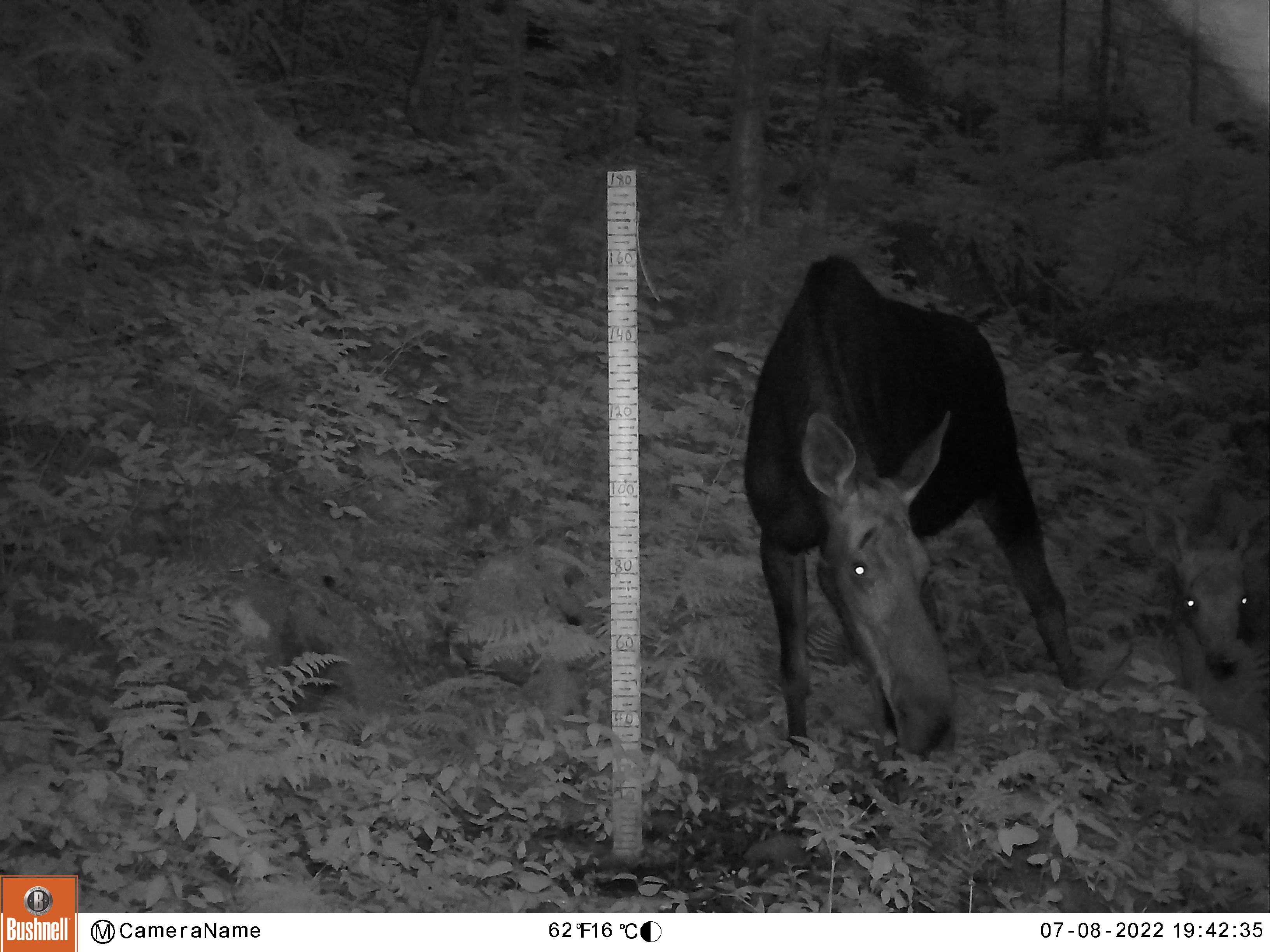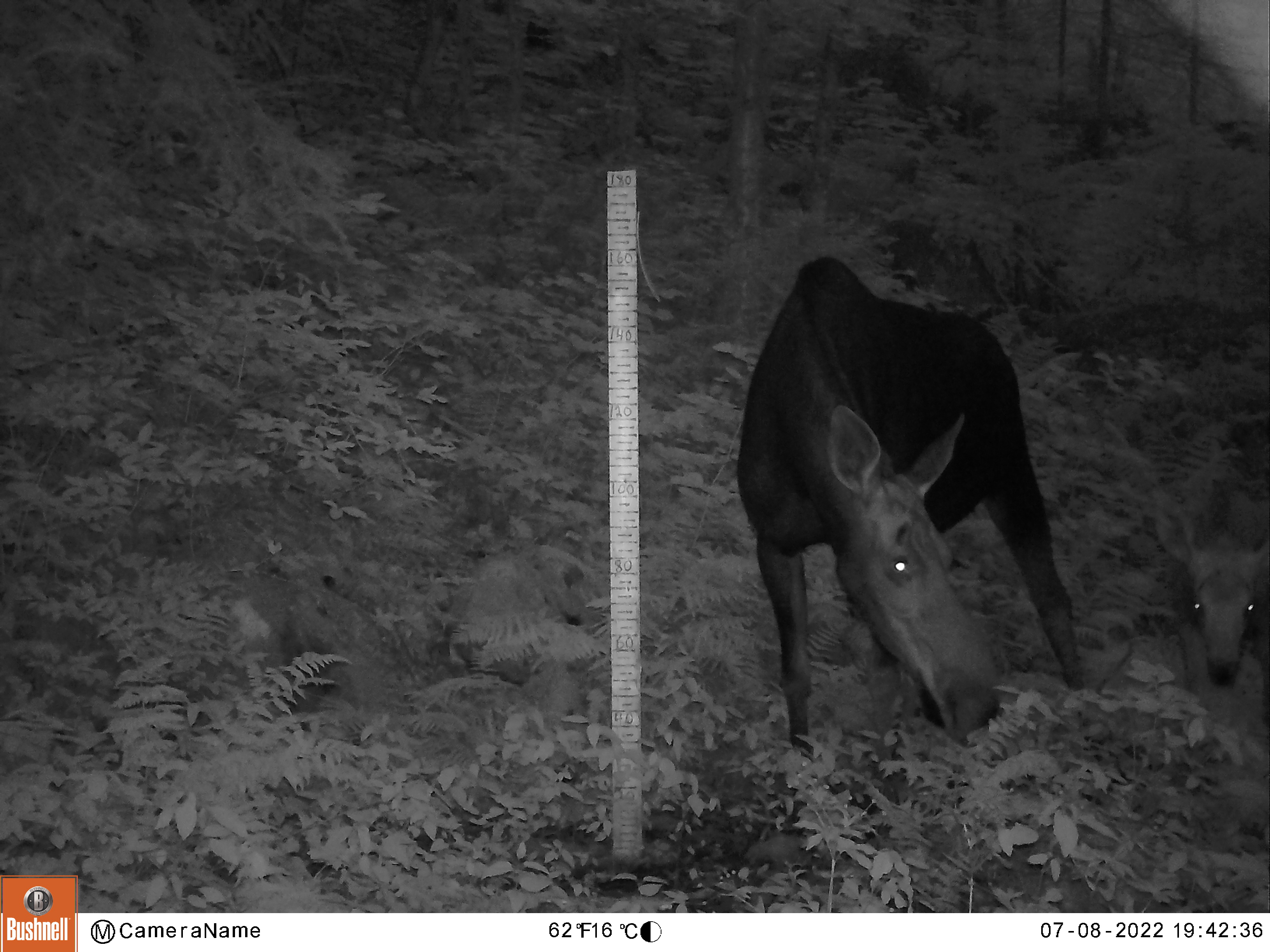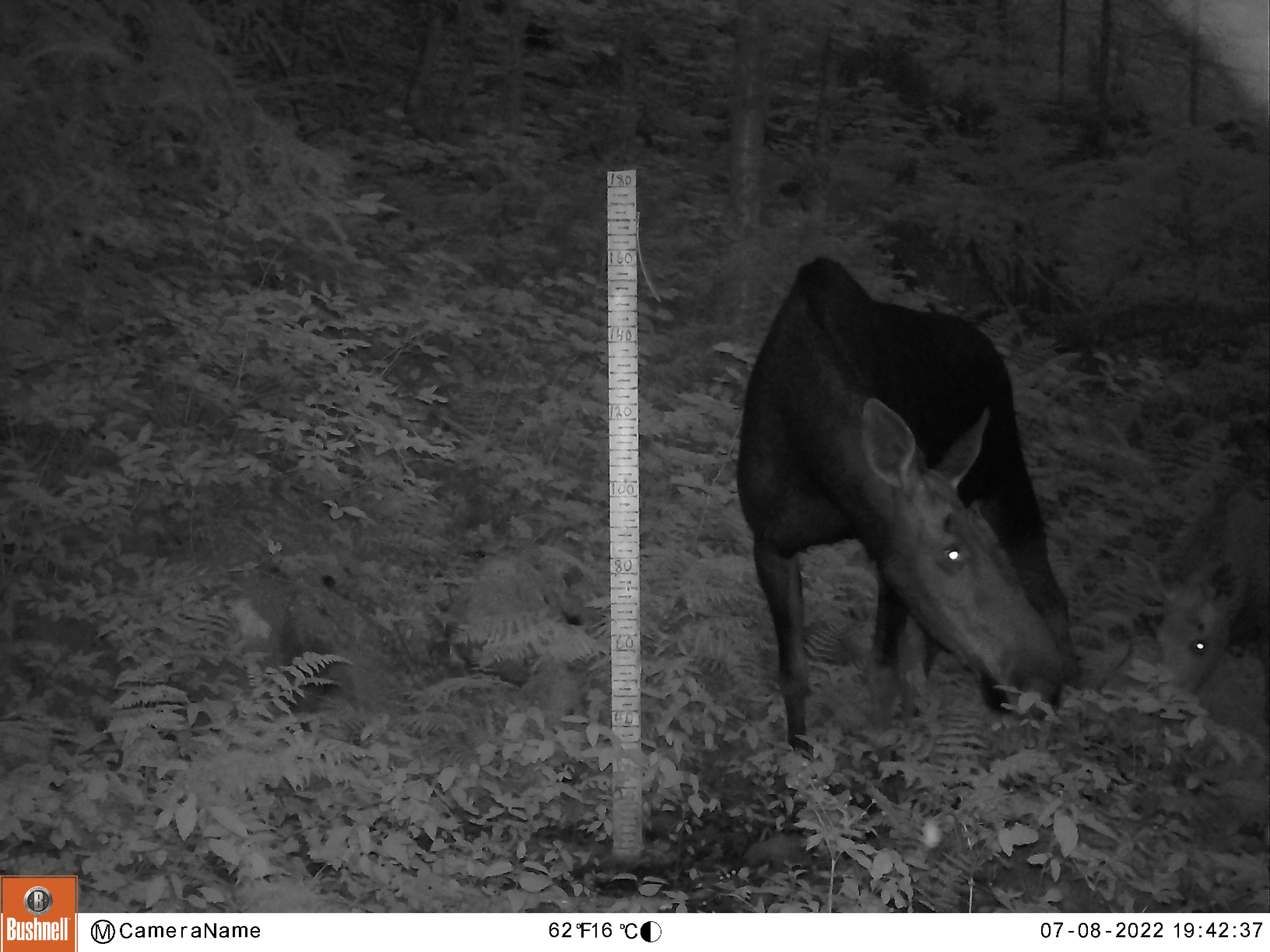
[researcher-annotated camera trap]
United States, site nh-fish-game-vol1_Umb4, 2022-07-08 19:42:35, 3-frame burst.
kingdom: Animalia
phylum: Chordata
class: Mammalia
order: Artiodactyla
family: Cervidae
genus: Alces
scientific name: Alces alces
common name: moose